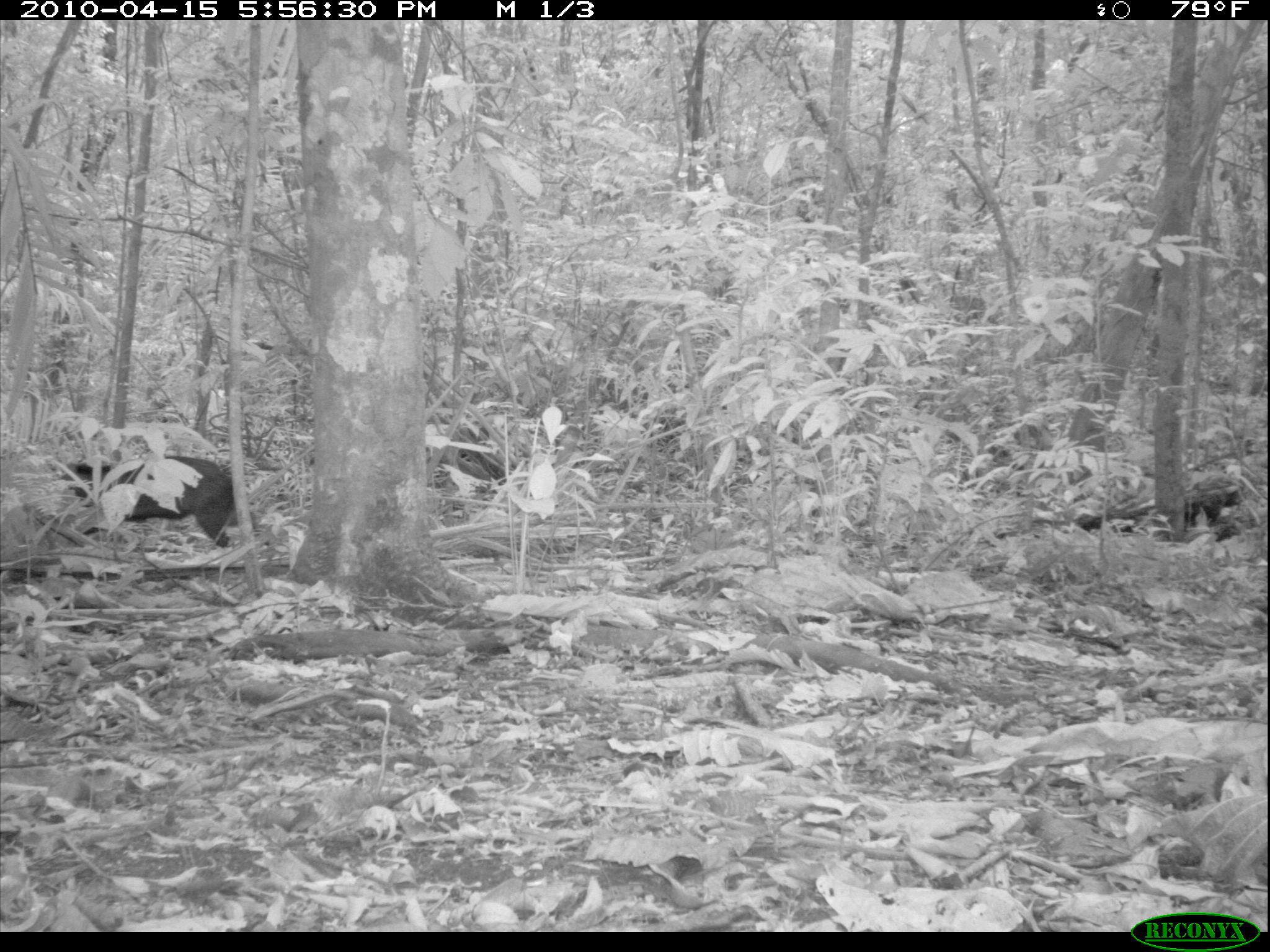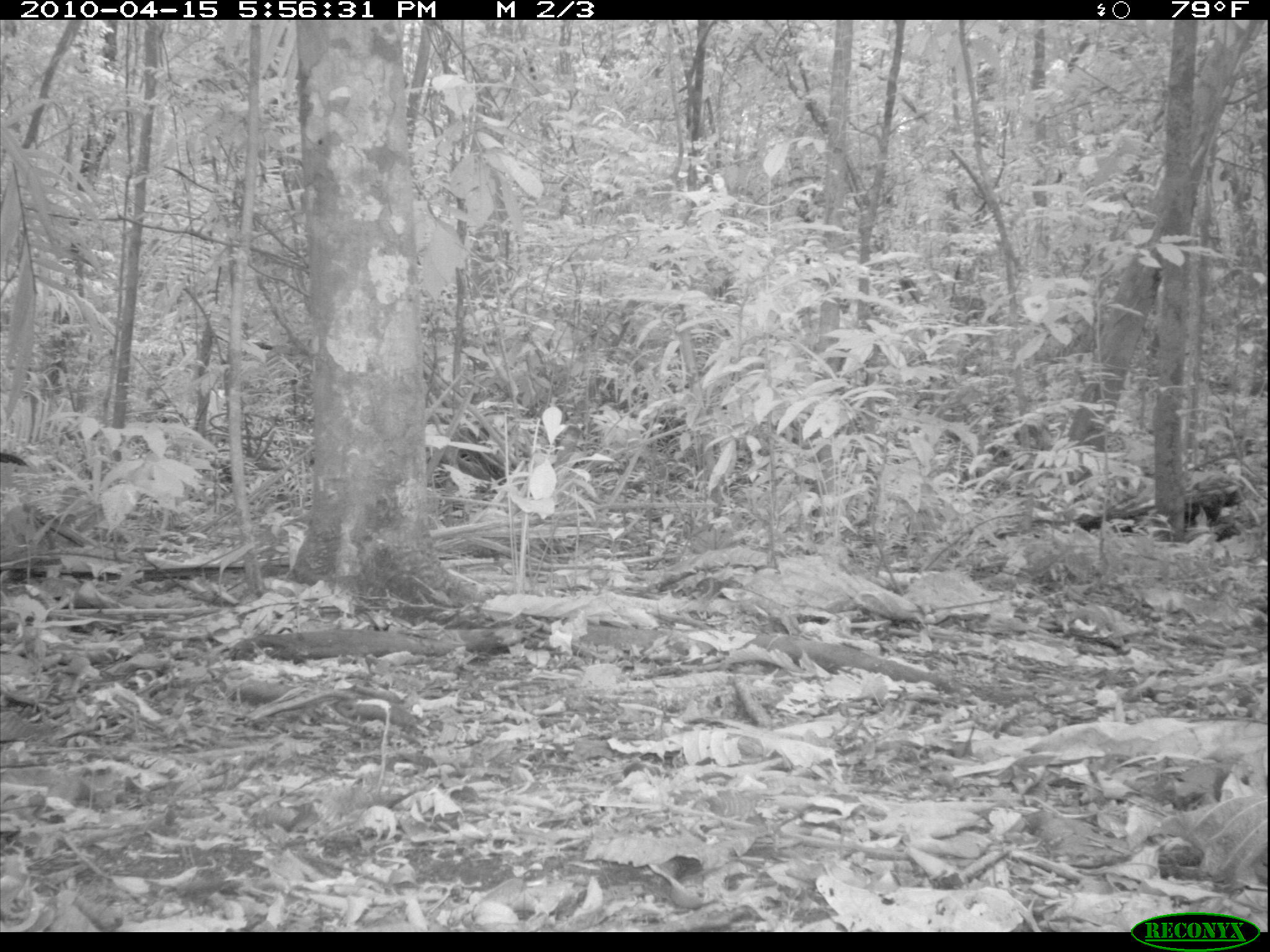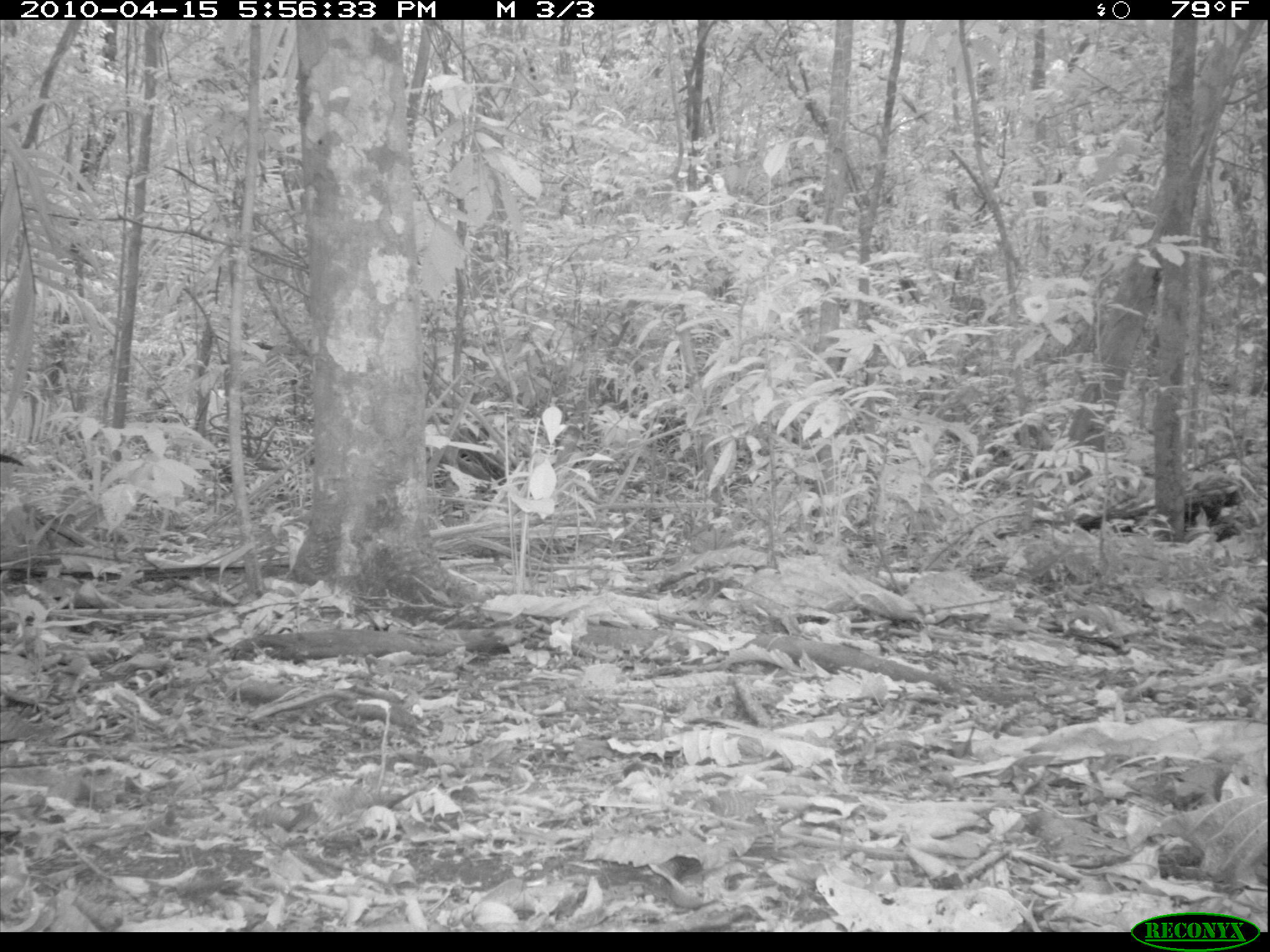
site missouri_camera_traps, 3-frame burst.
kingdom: Animalia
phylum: Chordata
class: Mammalia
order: Artiodactyla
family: Tayassuidae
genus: Pecari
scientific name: Pecari tajacu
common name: collared peccary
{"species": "collared peccary (Pecari tajacu)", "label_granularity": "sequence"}